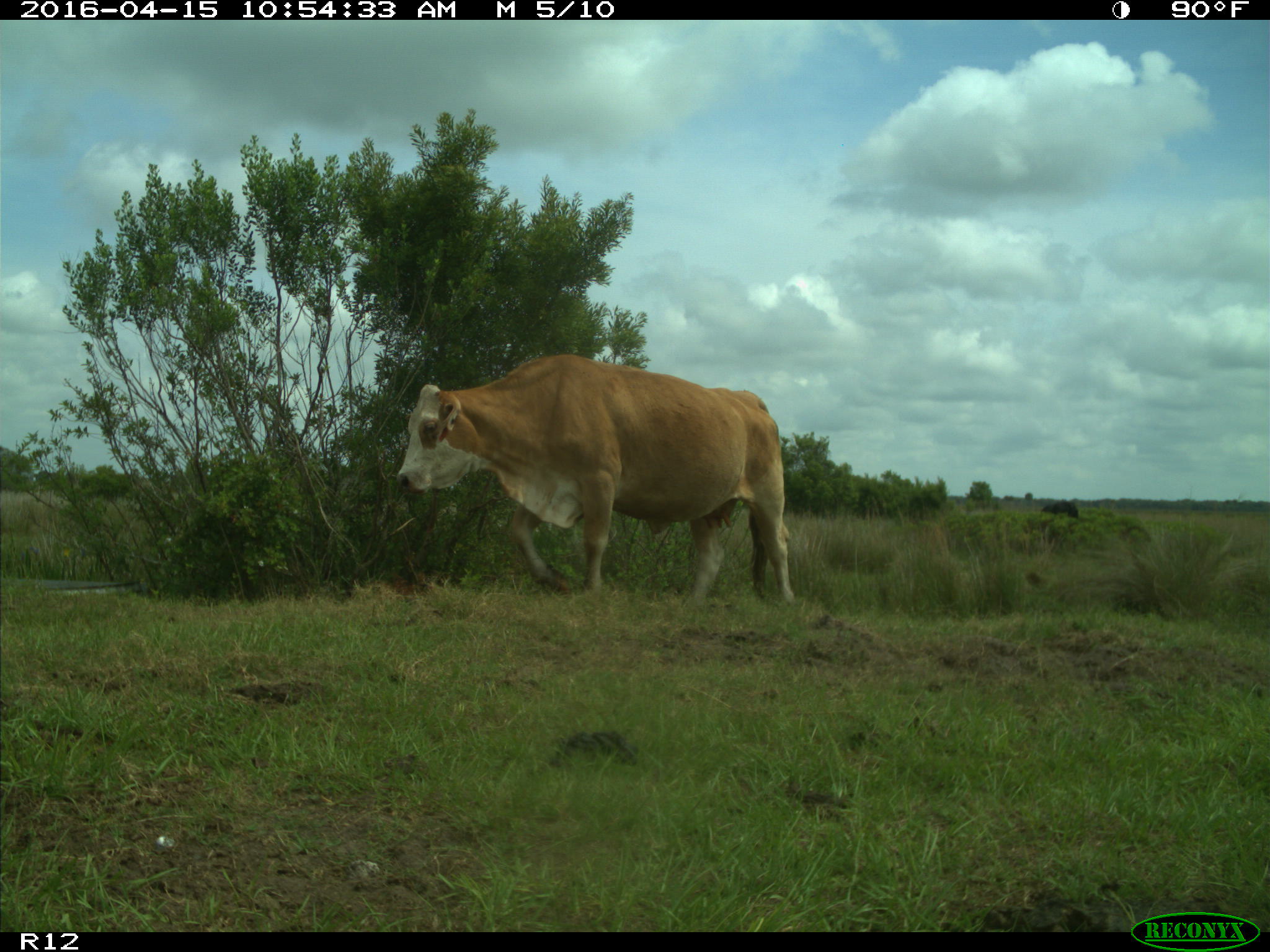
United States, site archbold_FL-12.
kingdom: Animalia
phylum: Chordata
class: Mammalia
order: Artiodactyla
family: Bovidae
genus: Bos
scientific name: Bos taurus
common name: domestic cow